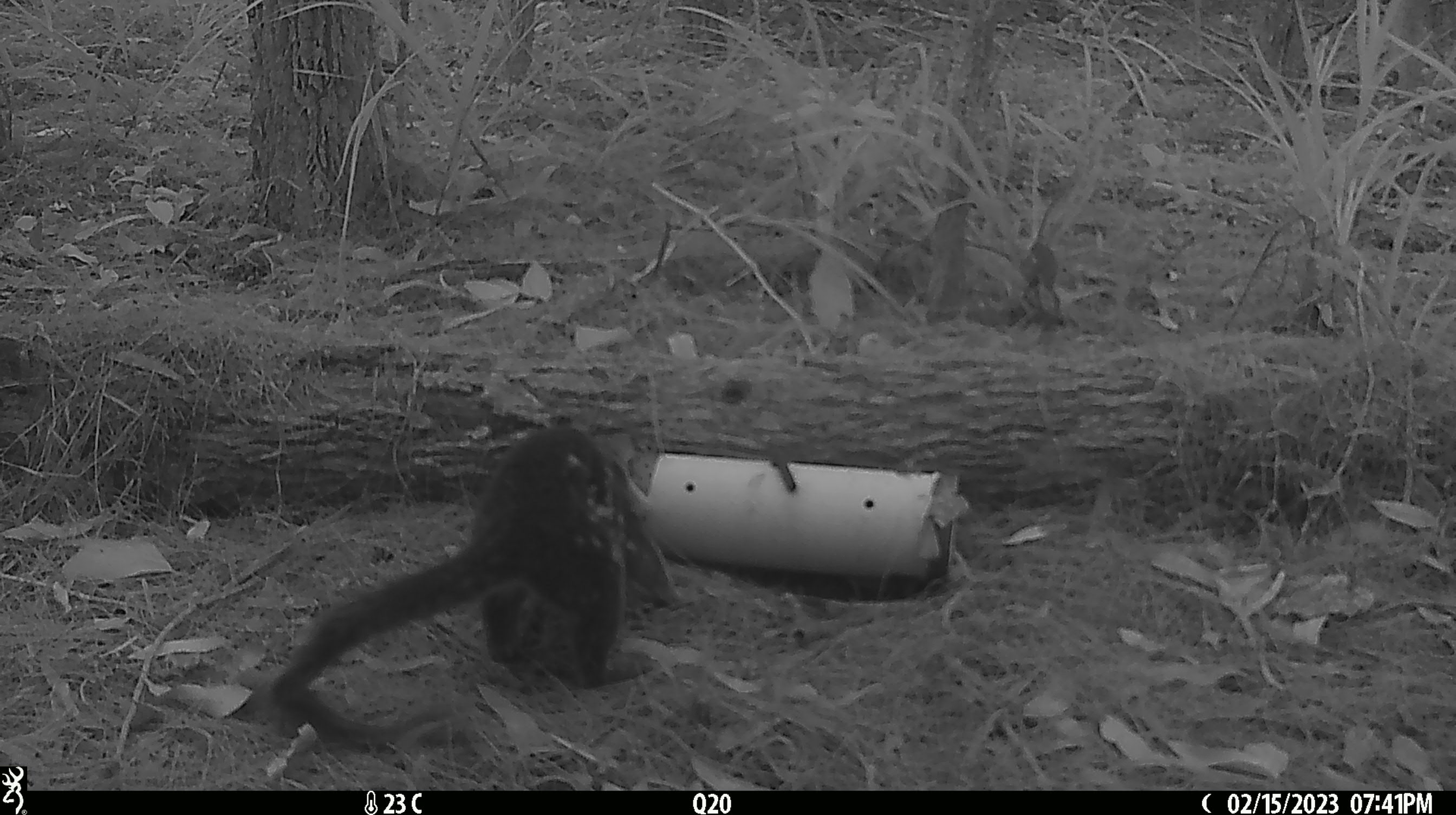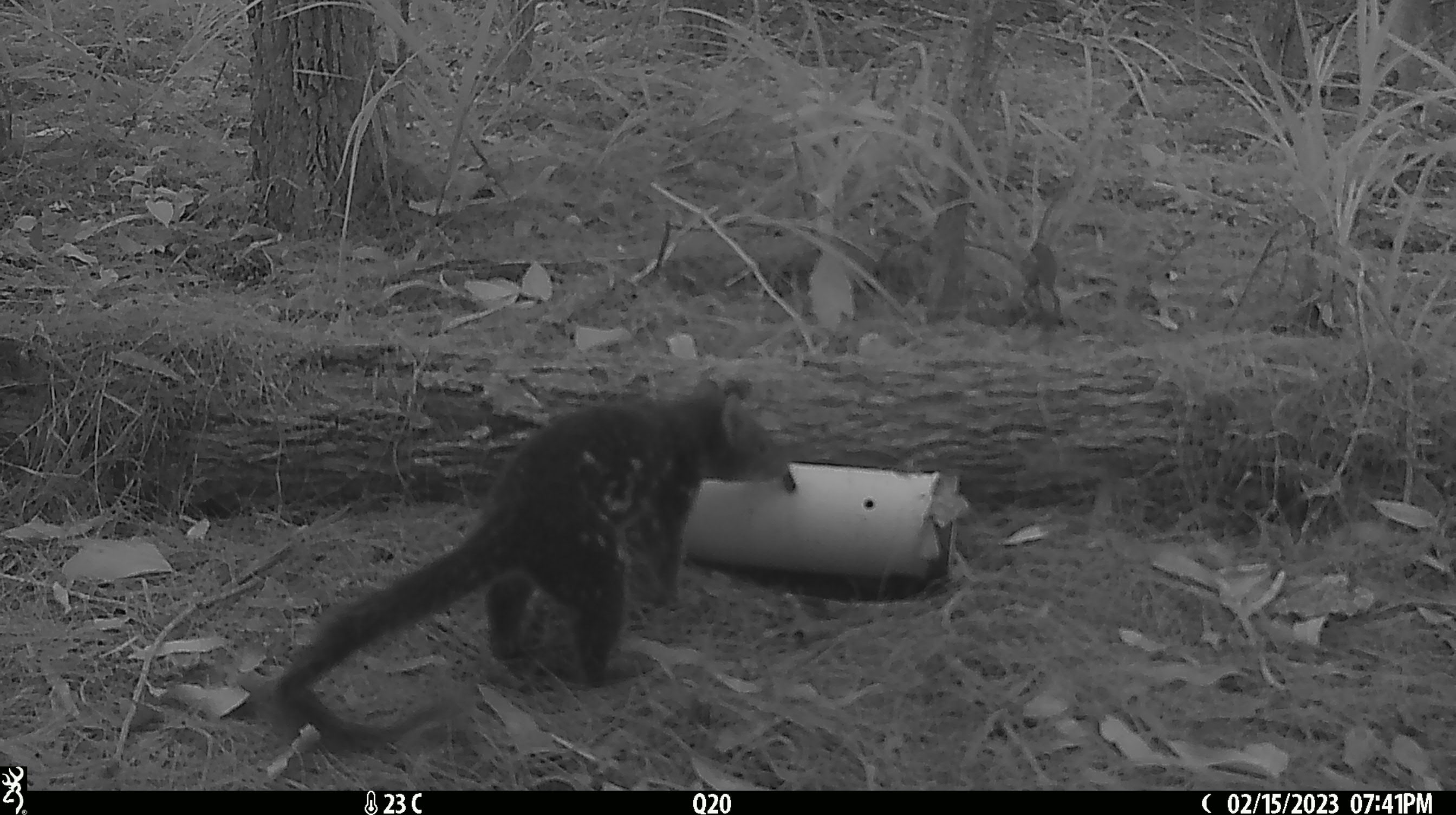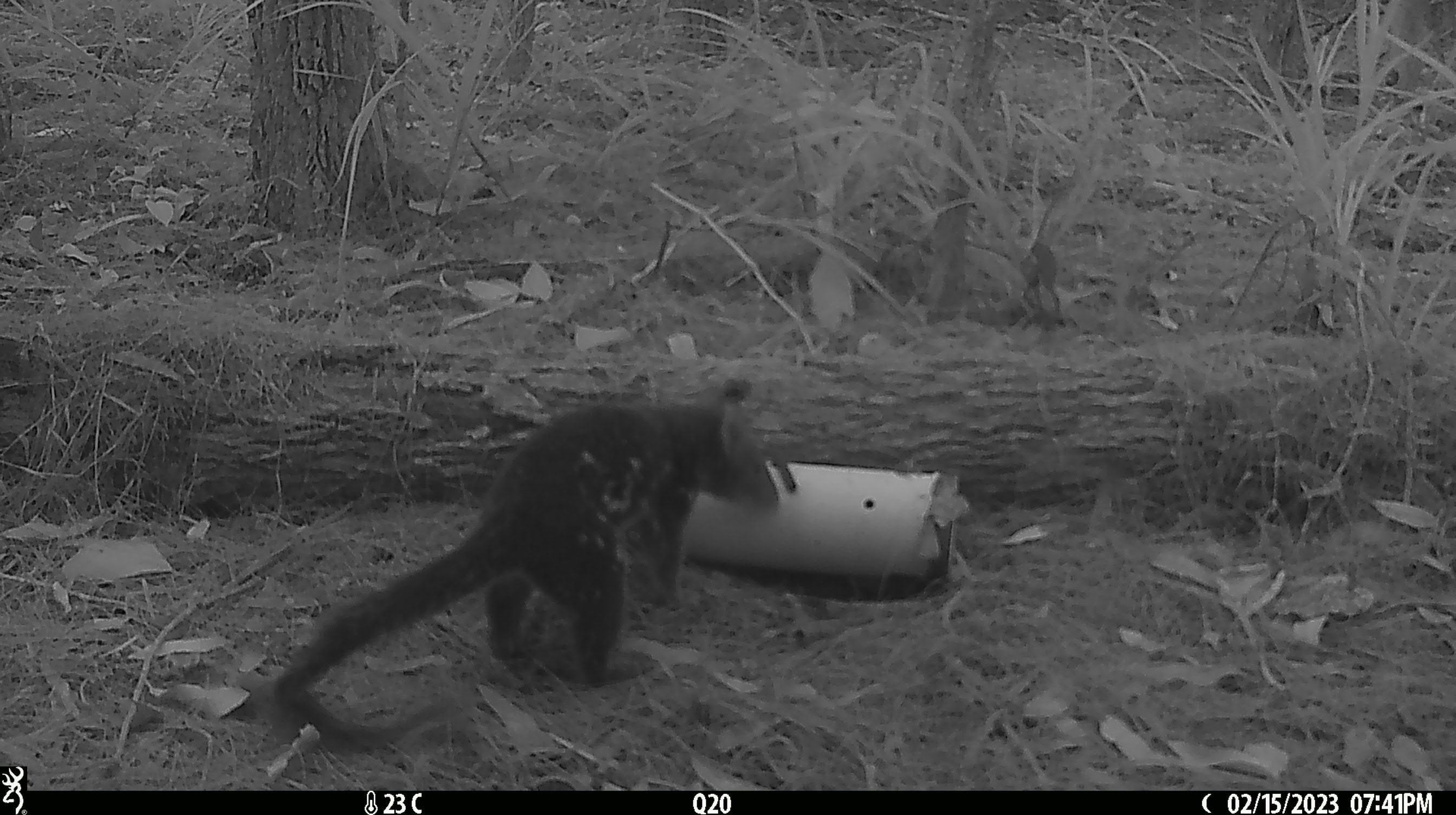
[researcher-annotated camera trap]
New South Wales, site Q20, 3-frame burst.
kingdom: Animalia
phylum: Chordata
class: Mammalia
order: Dasyuromorphia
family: Dasyuridae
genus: Dasyurus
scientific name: Dasyurus maculatus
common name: spotted-tailed quoll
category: quoll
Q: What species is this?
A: Quoll (spotted-tailed quoll) (Dasyurus maculatus).